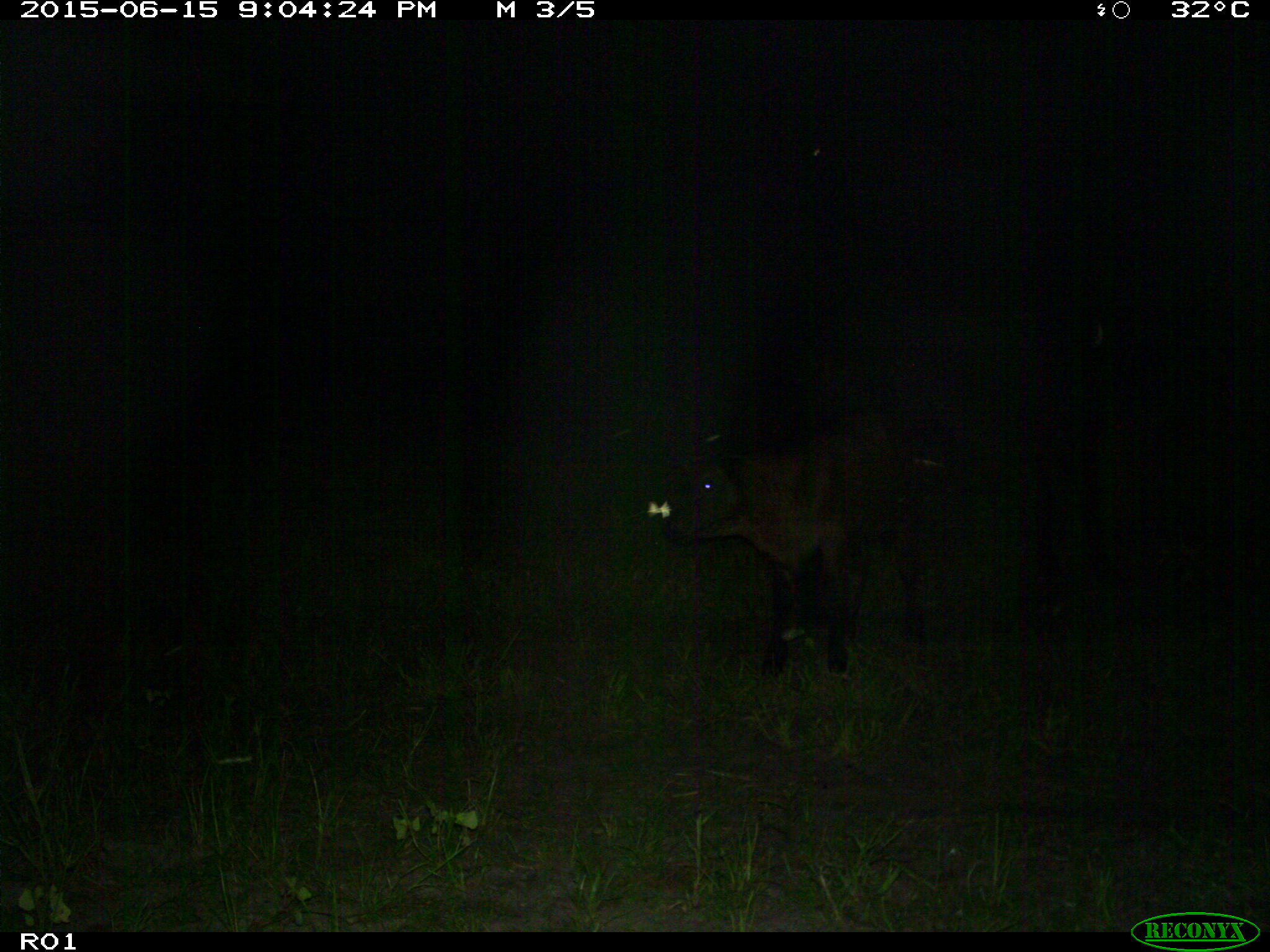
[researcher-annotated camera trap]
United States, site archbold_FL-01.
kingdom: Animalia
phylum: Chordata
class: Mammalia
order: Artiodactyla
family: Bovidae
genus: Bos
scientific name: Bos taurus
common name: domestic cow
Bos taurus (domestic cow).